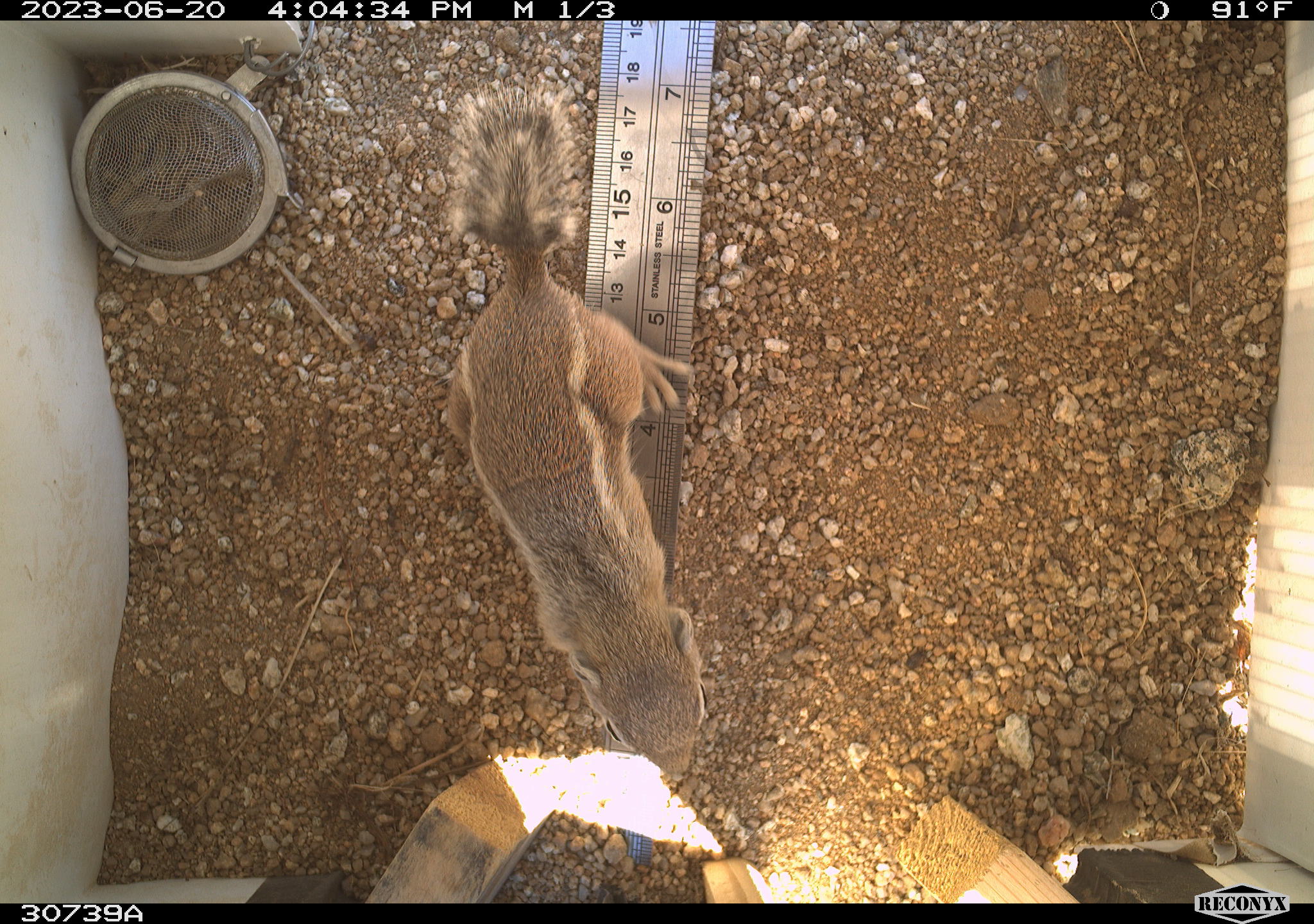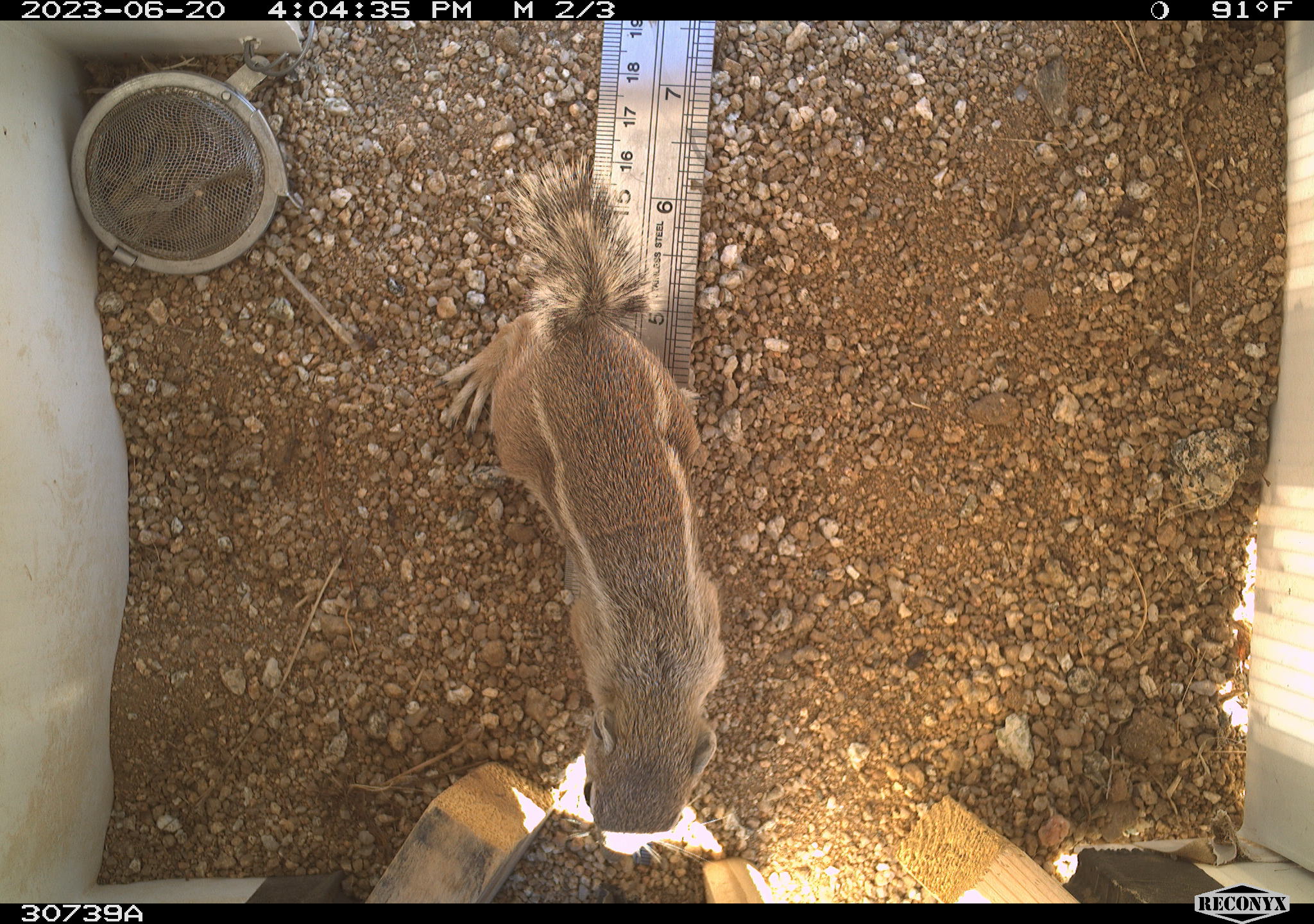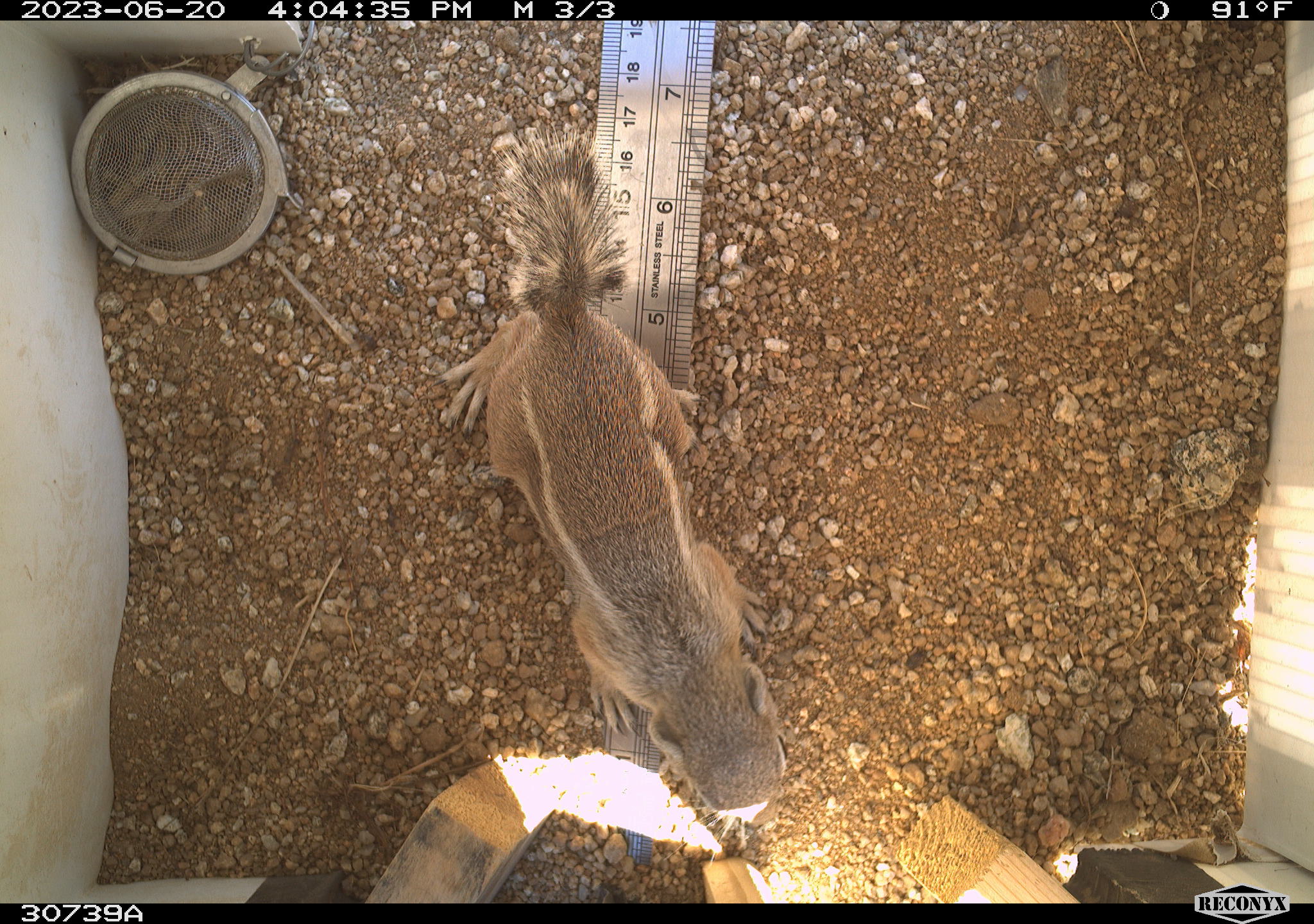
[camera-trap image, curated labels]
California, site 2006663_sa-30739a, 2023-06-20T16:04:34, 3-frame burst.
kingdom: Animalia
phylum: Chordata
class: Mammalia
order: Rodentia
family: Sciuridae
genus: Ammospermophilus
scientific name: Ammospermophilus leucurus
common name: white-tailed antelope squirrel